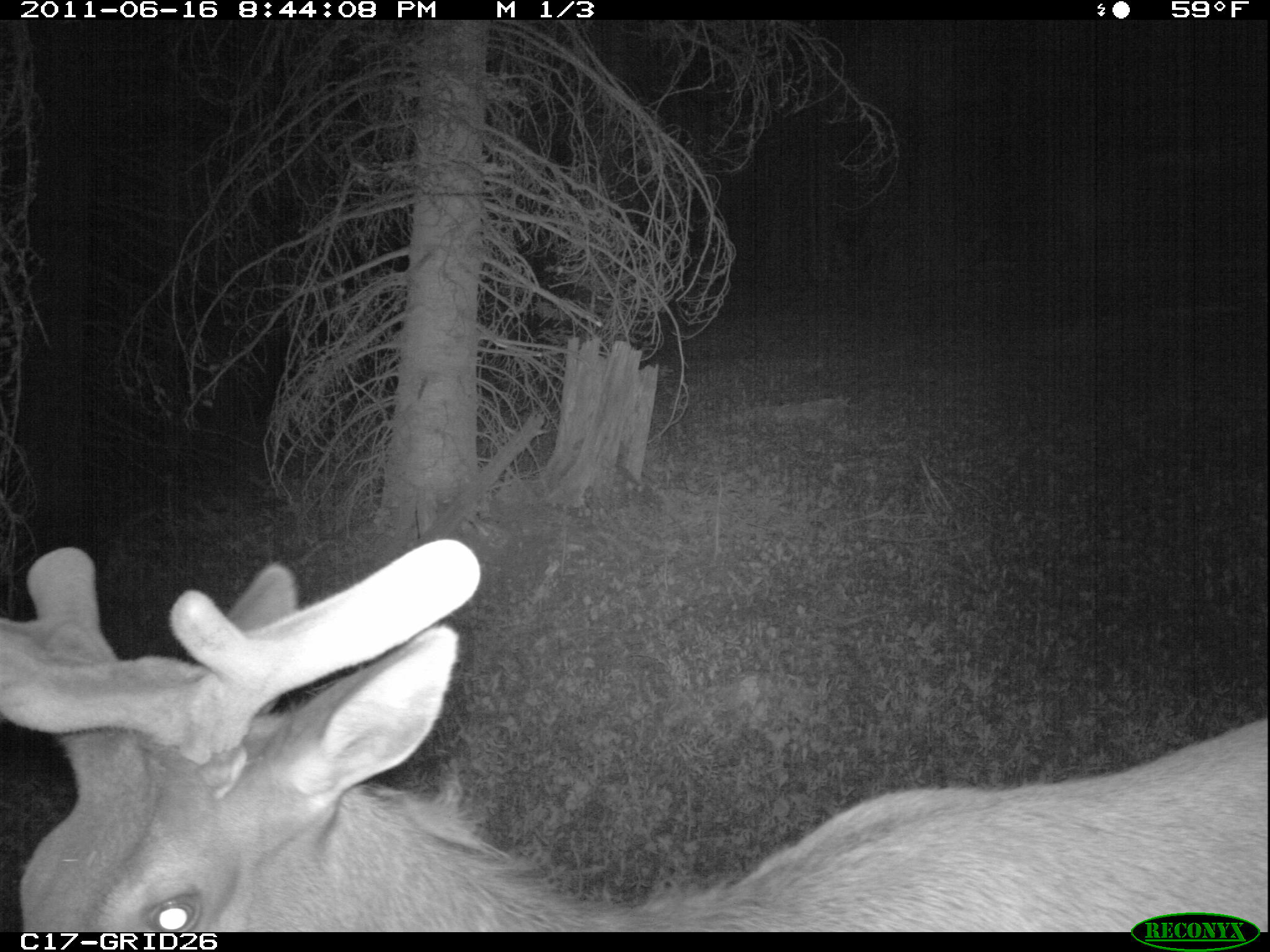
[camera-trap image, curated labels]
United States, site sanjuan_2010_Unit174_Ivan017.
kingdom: Animalia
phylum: Chordata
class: Mammalia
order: Artiodactyla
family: Cervidae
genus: Cervus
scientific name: Cervus elaphus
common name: red deer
Cervus elaphus (red deer).